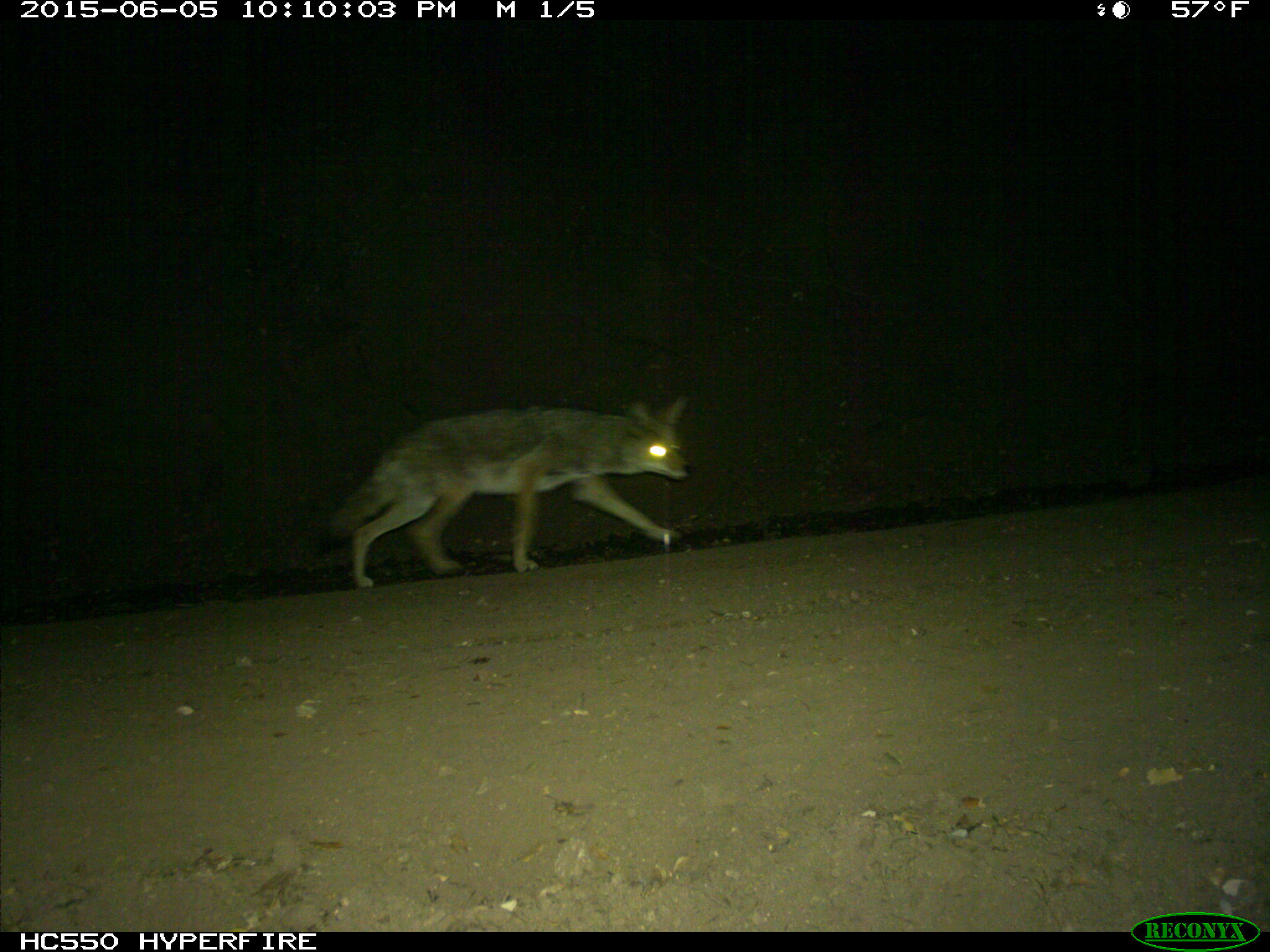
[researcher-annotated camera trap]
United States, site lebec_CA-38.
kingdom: Animalia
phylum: Chordata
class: Mammalia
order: Carnivora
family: Canidae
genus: Canis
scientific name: Canis latrans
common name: coyote